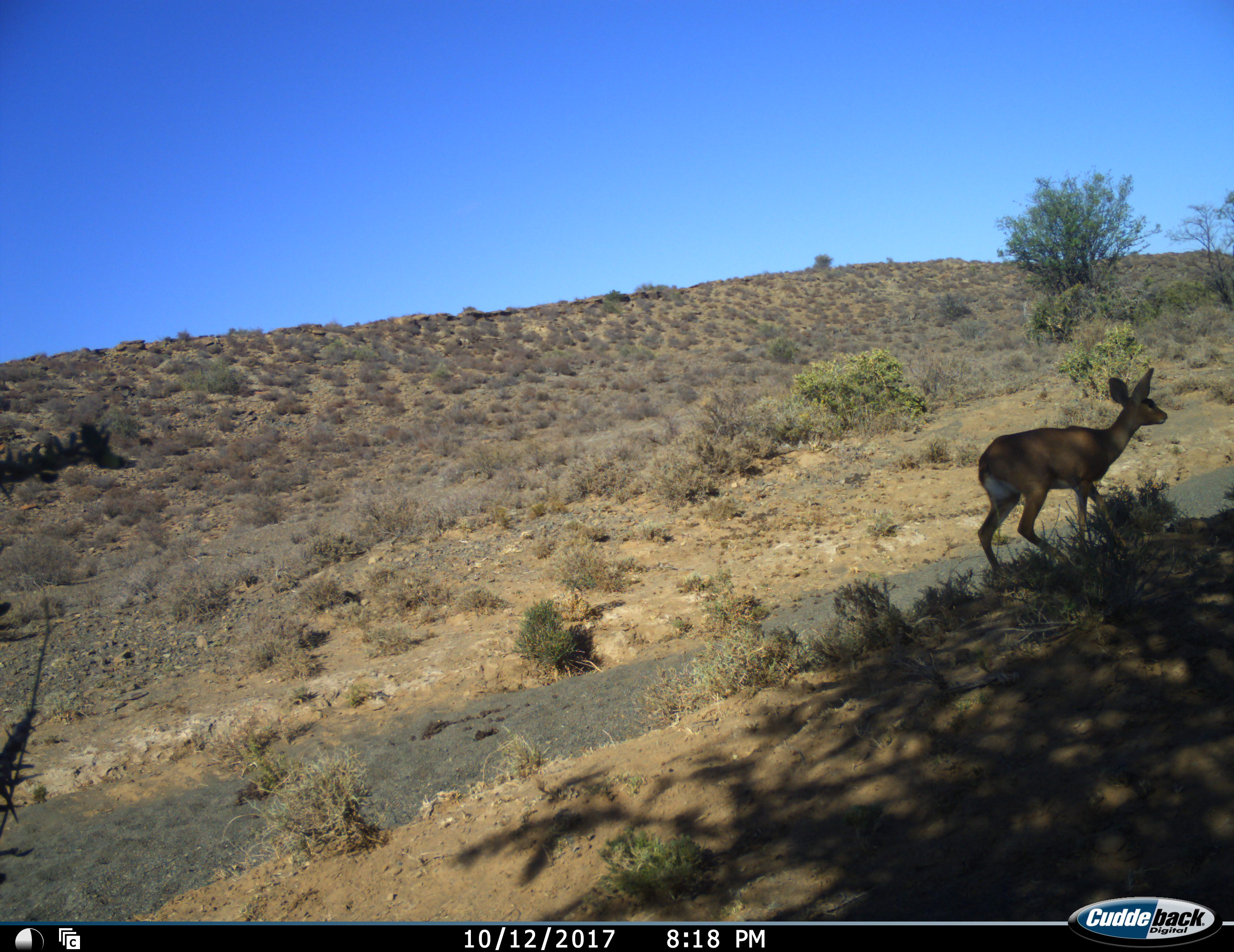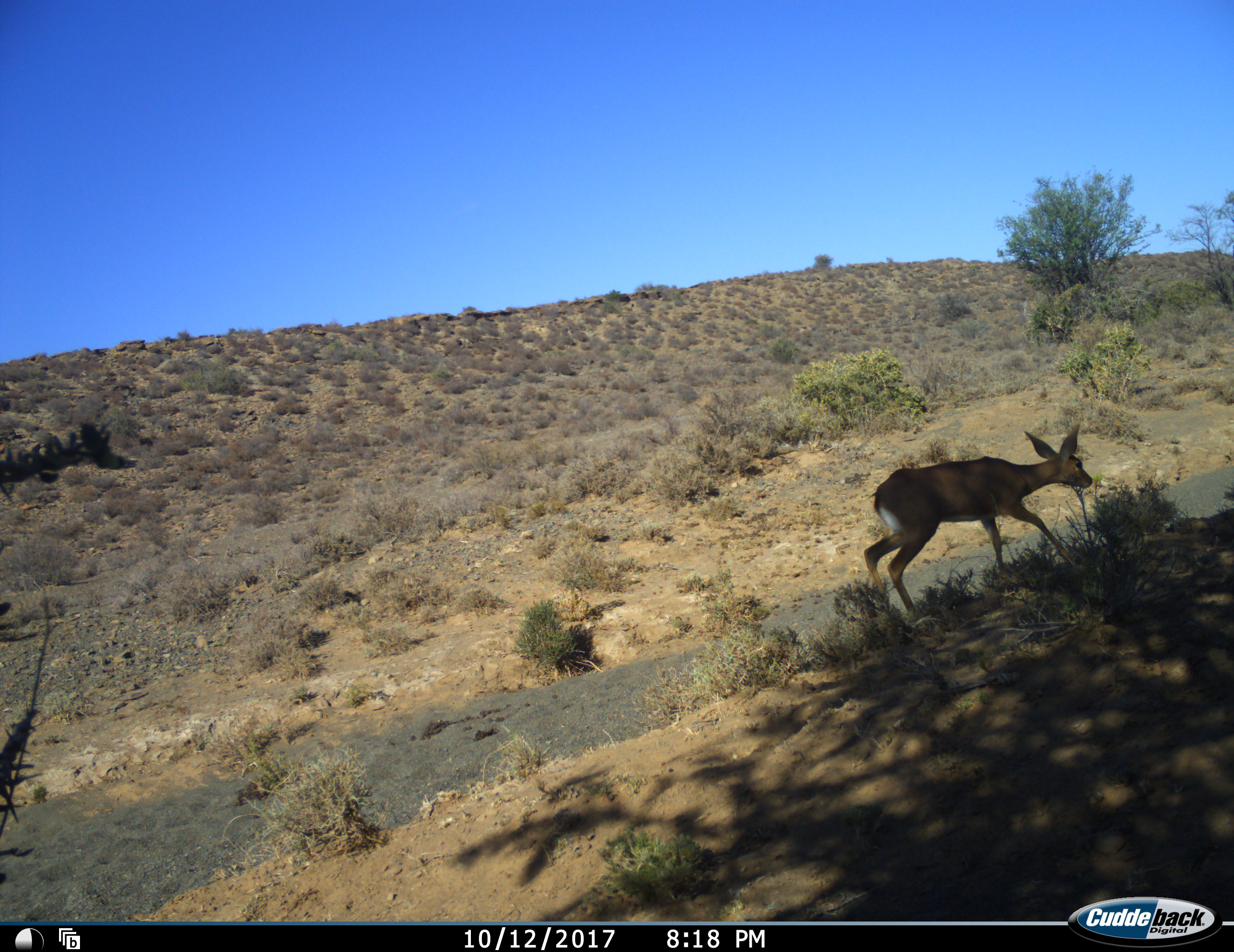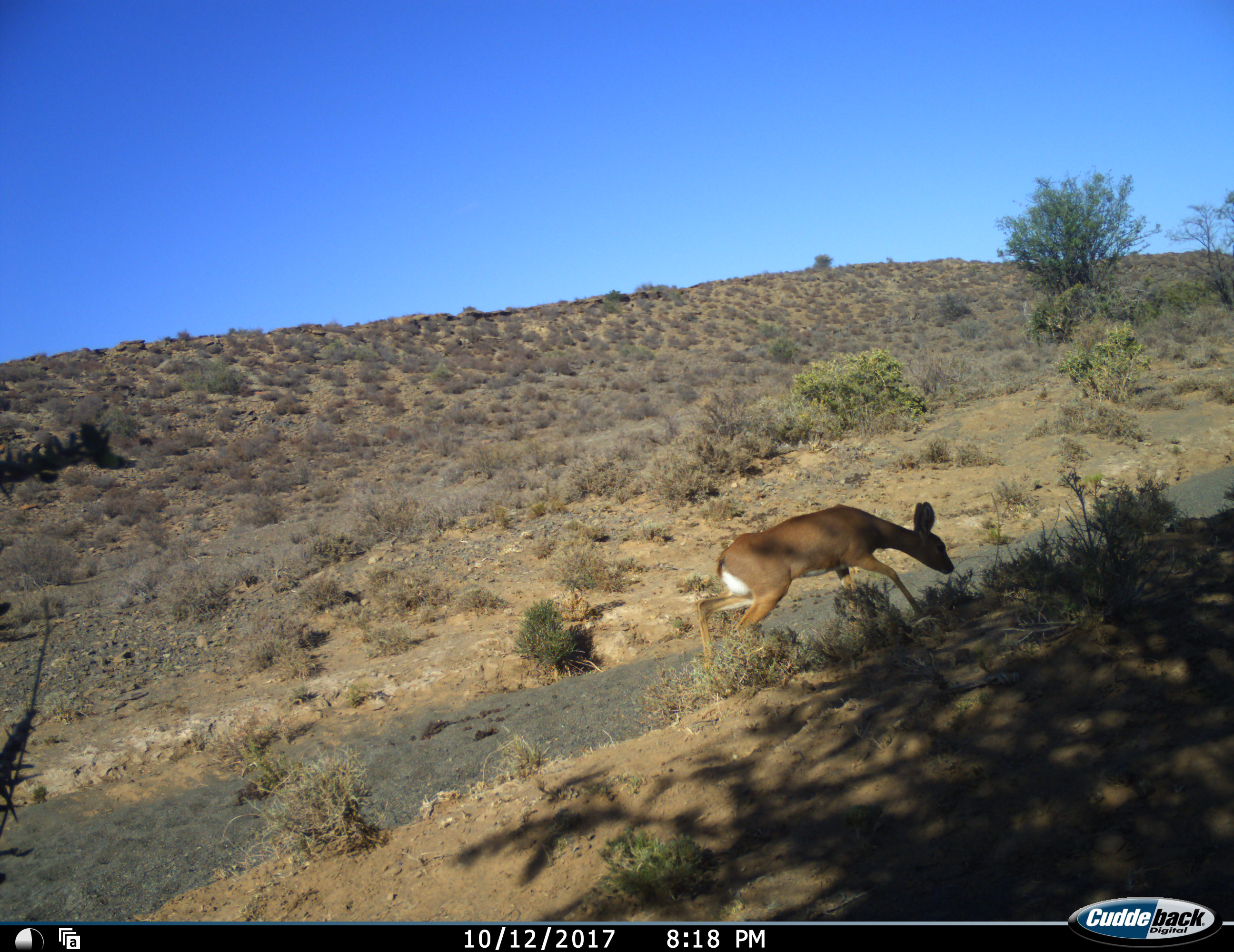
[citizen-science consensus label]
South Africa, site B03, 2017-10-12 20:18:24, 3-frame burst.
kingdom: Animalia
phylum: Chordata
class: Mammalia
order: Artiodactyla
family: Bovidae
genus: Raphicerus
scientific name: Raphicerus campestris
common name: steenbok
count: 1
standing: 17%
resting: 0%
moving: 100%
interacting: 0%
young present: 0%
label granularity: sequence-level